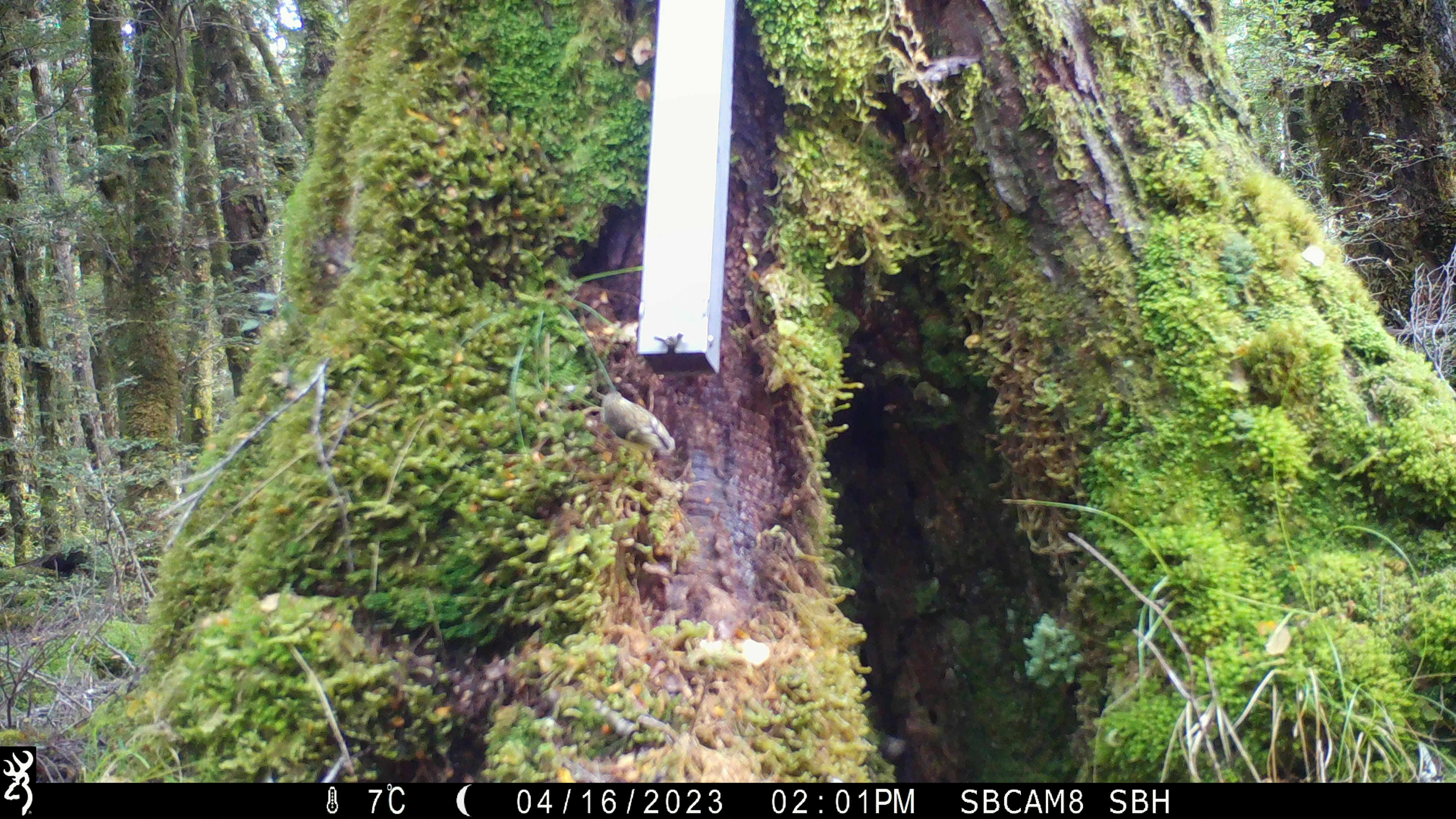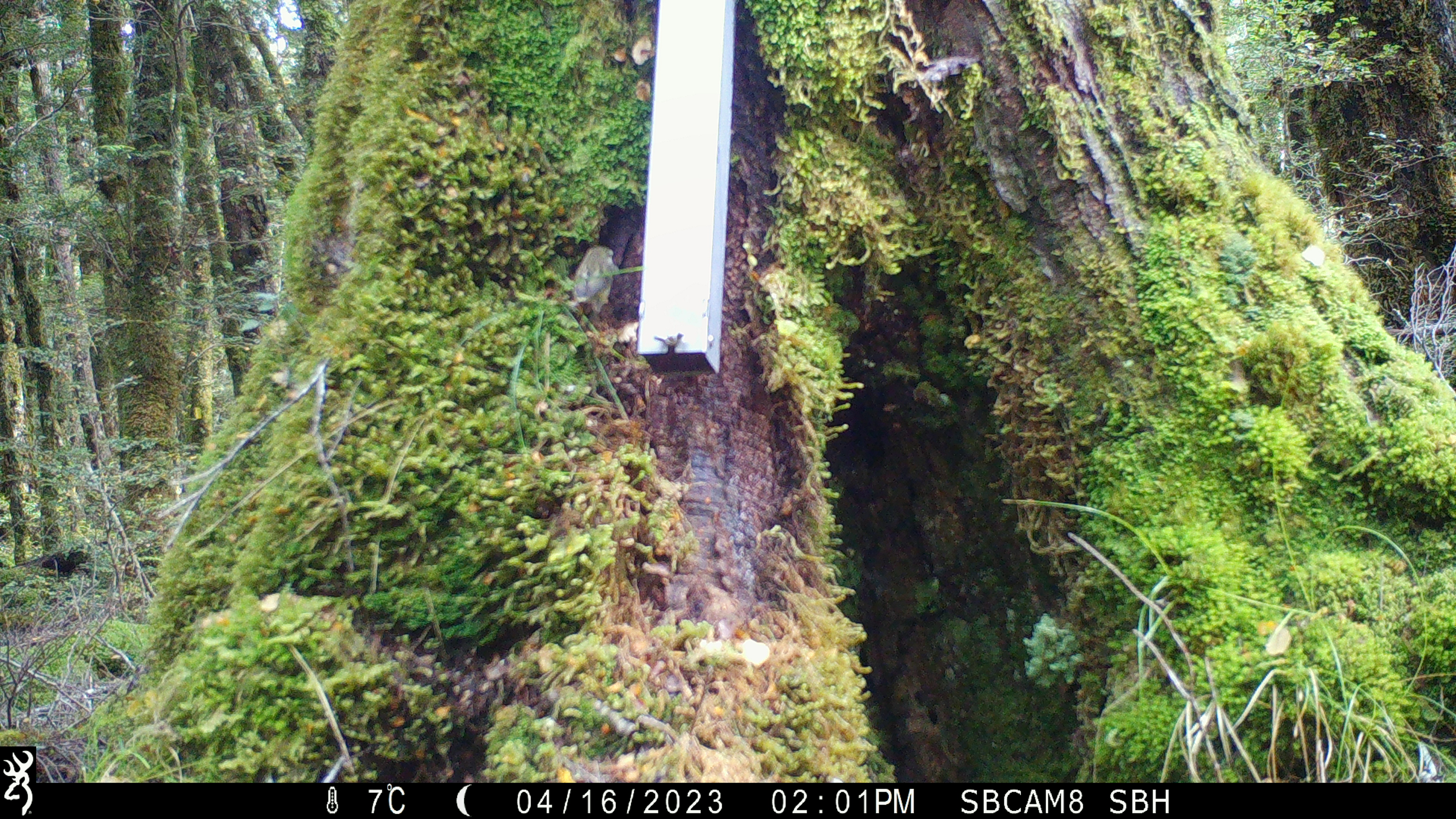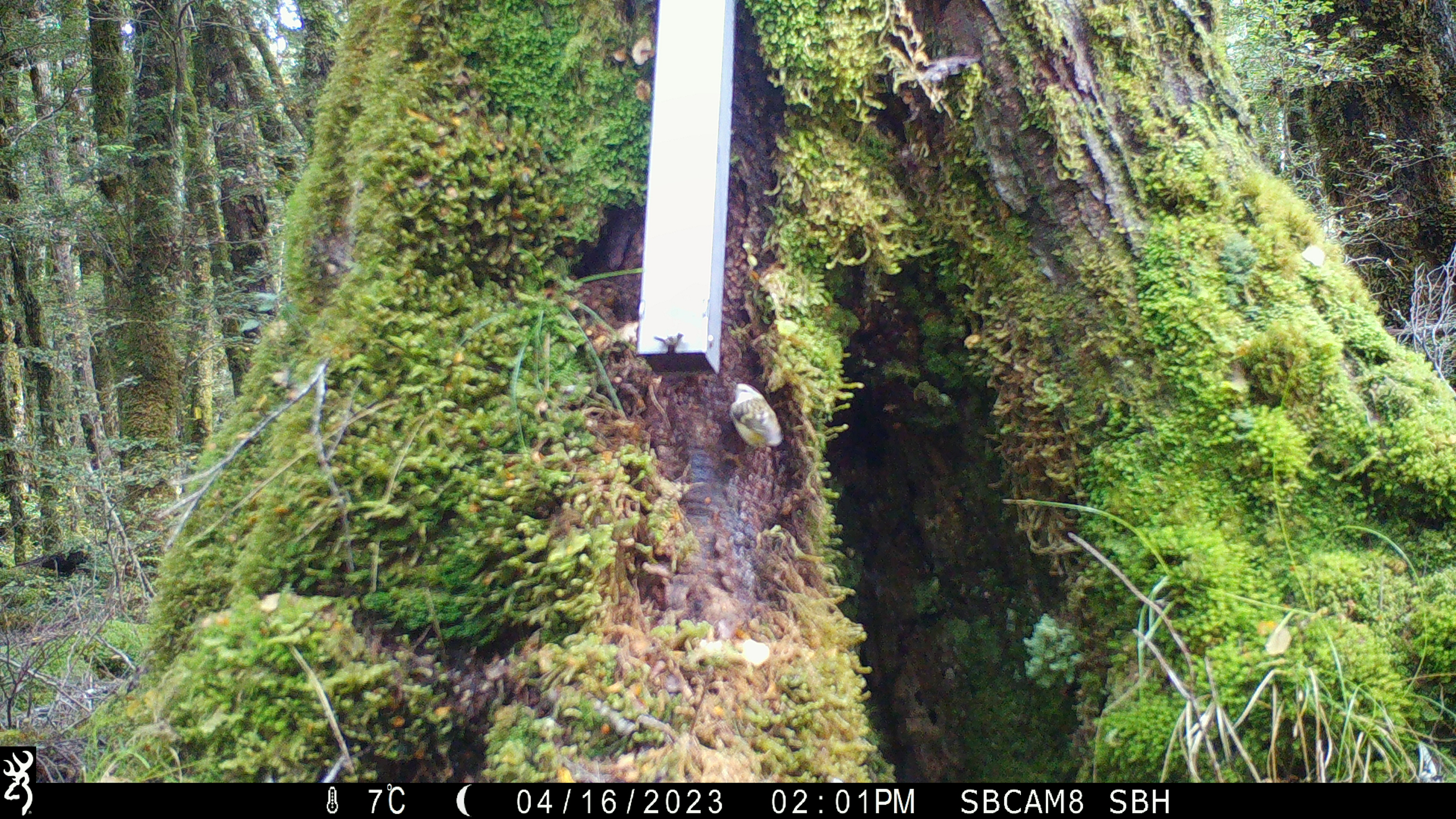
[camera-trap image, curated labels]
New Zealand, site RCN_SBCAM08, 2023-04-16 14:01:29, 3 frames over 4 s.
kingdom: Animalia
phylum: Chordata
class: Aves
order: Passeriformes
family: Acanthisittidae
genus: Acanthisitta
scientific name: Acanthisitta chloris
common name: rifleman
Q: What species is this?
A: Rifleman (Acanthisitta chloris).